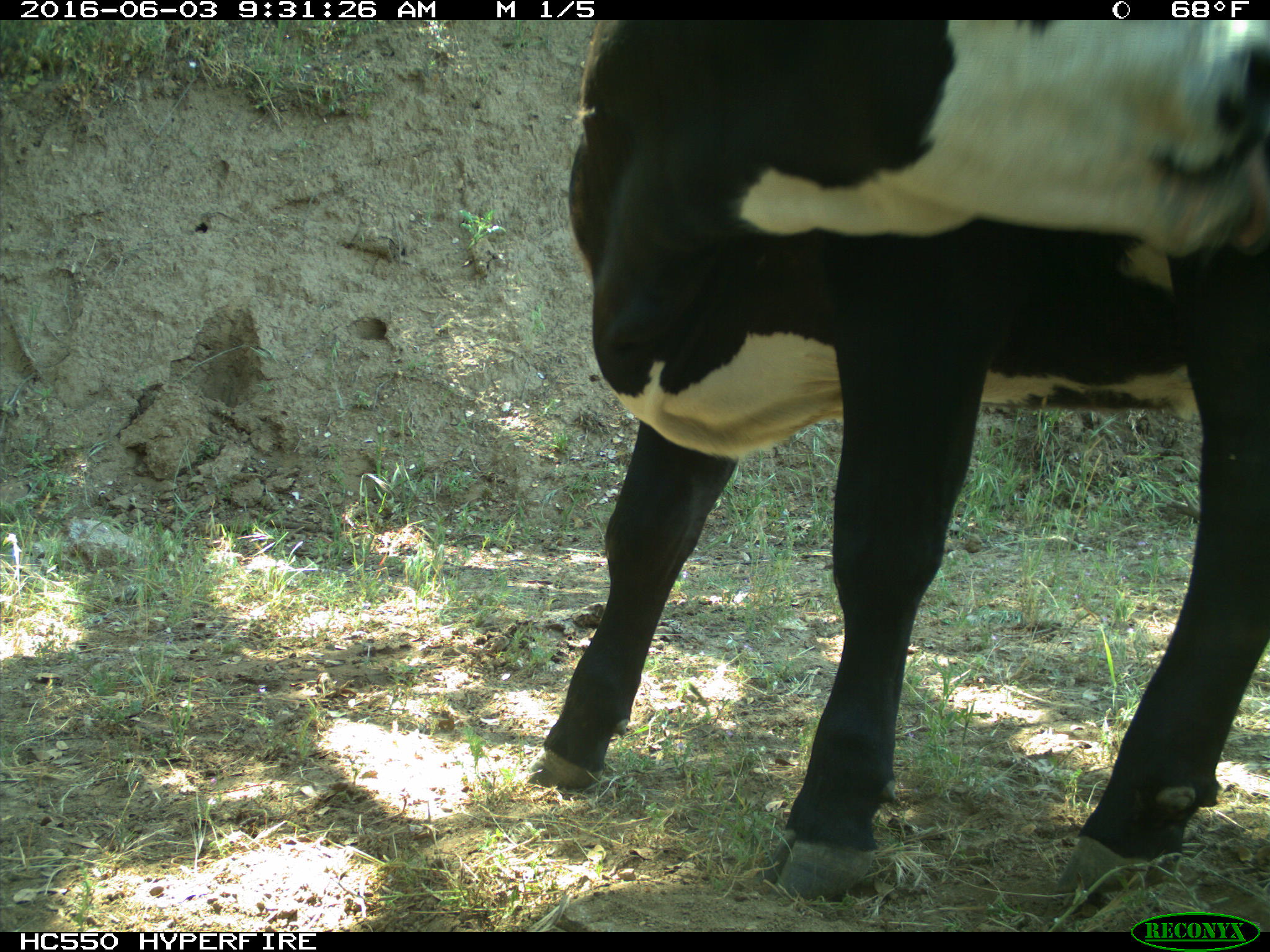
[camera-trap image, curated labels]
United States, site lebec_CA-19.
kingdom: Animalia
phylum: Chordata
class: Mammalia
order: Artiodactyla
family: Bovidae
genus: Bos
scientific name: Bos taurus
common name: domestic cow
Bos taurus (domestic cow).